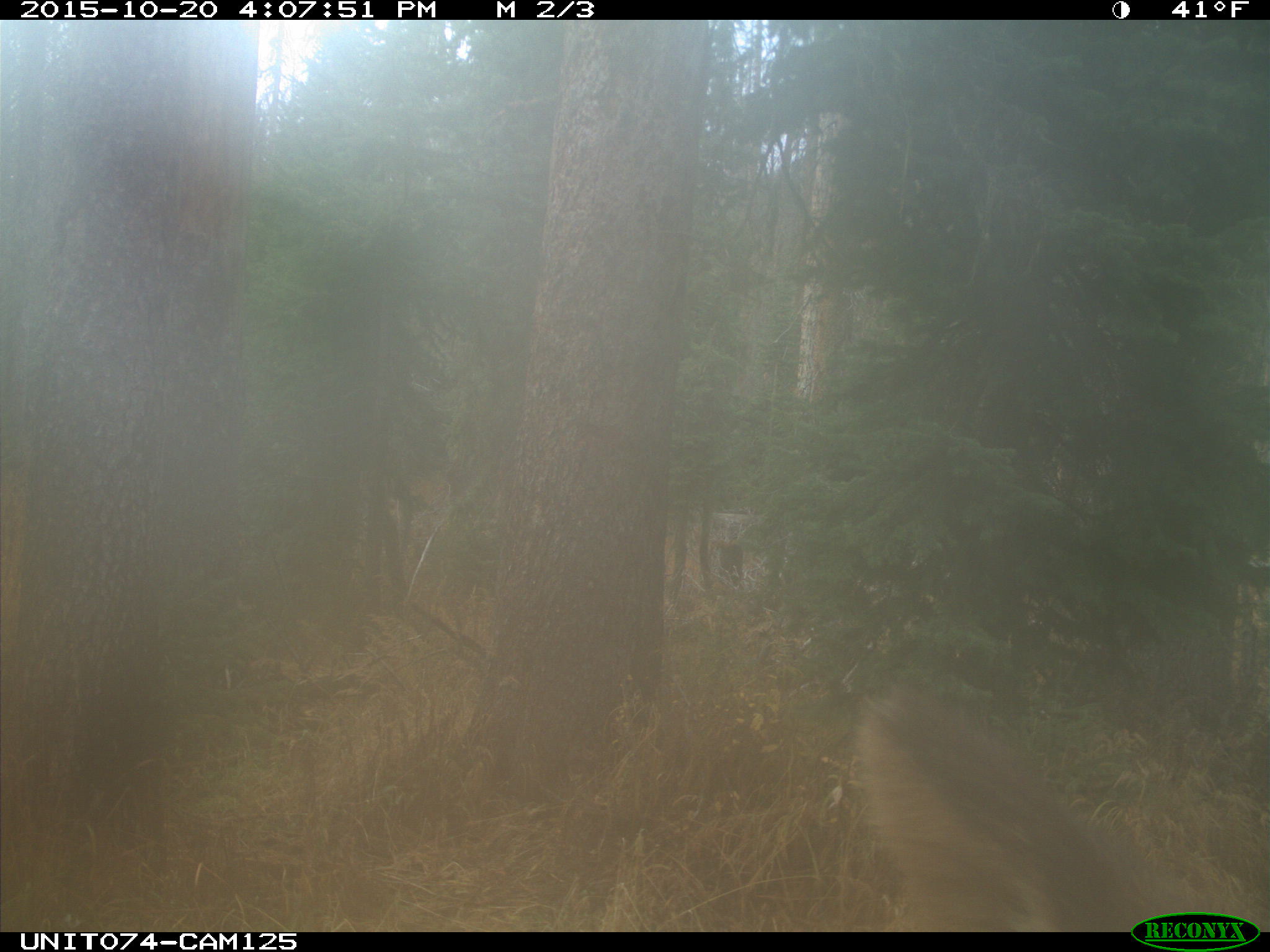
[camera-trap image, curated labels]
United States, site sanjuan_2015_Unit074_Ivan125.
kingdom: Animalia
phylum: Chordata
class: Mammalia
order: Artiodactyla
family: Cervidae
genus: Cervus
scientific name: Cervus elaphus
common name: red deer